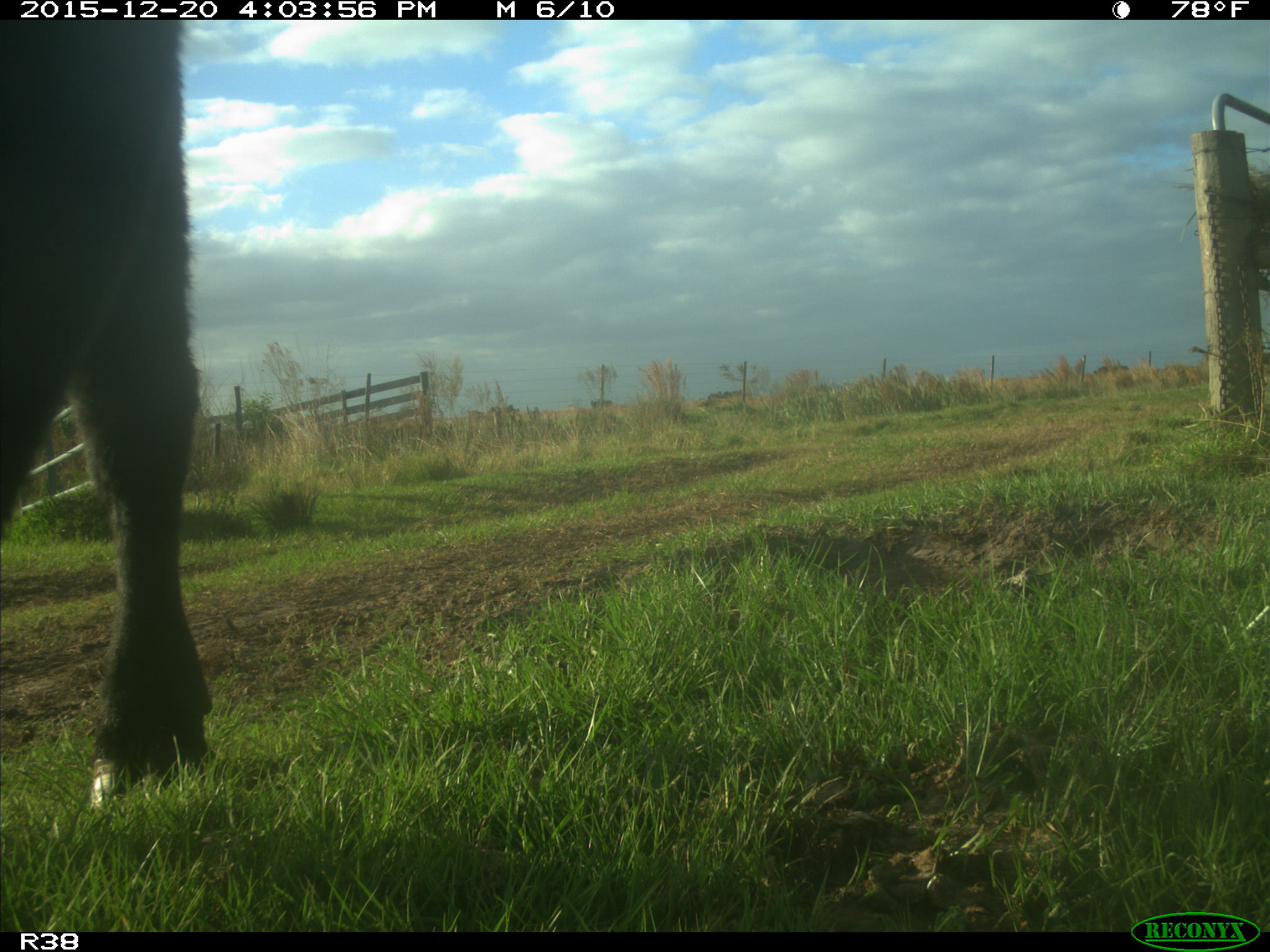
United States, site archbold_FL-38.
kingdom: Animalia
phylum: Chordata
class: Mammalia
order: Artiodactyla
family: Bovidae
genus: Bos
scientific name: Bos taurus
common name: domestic cow